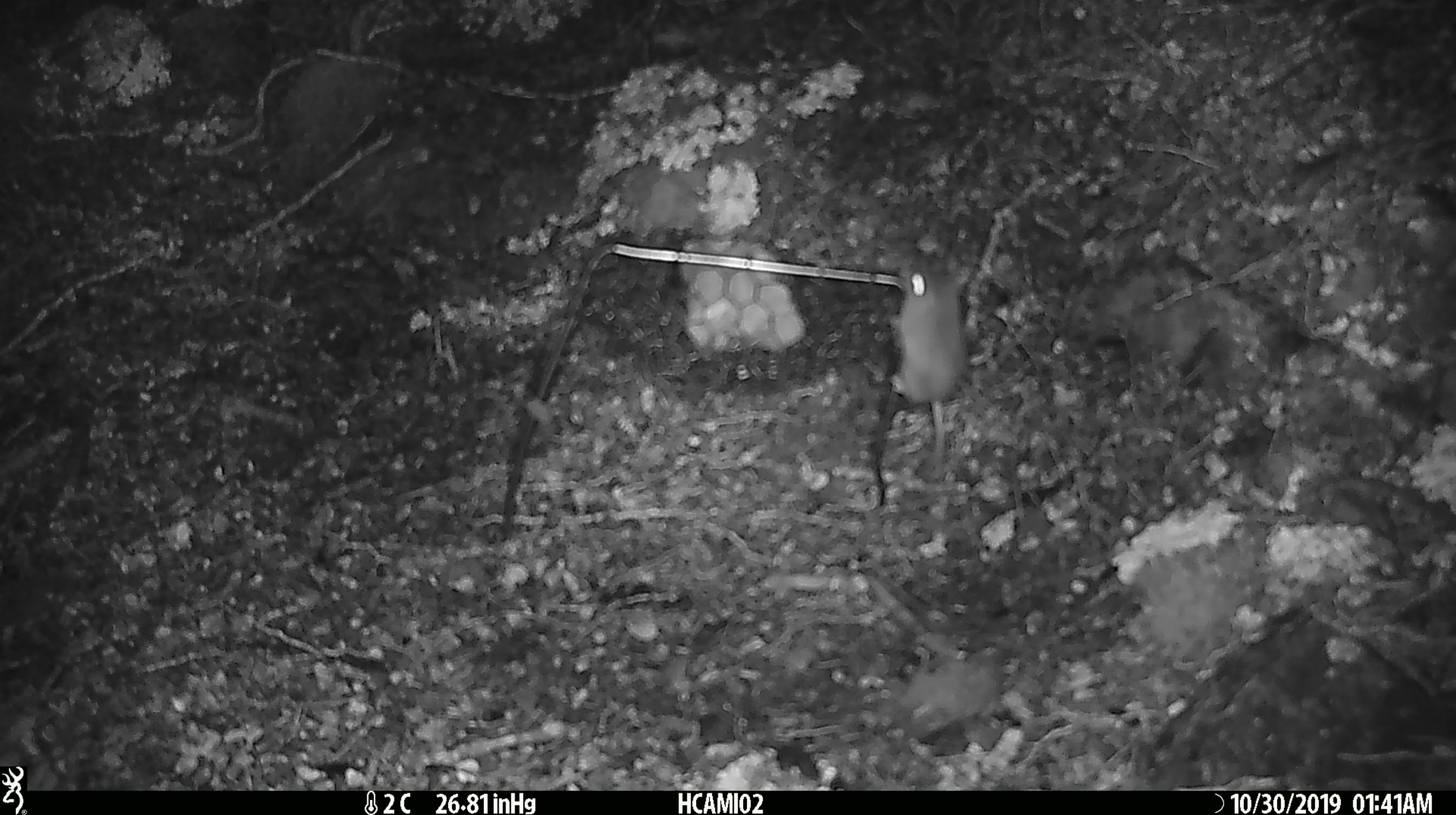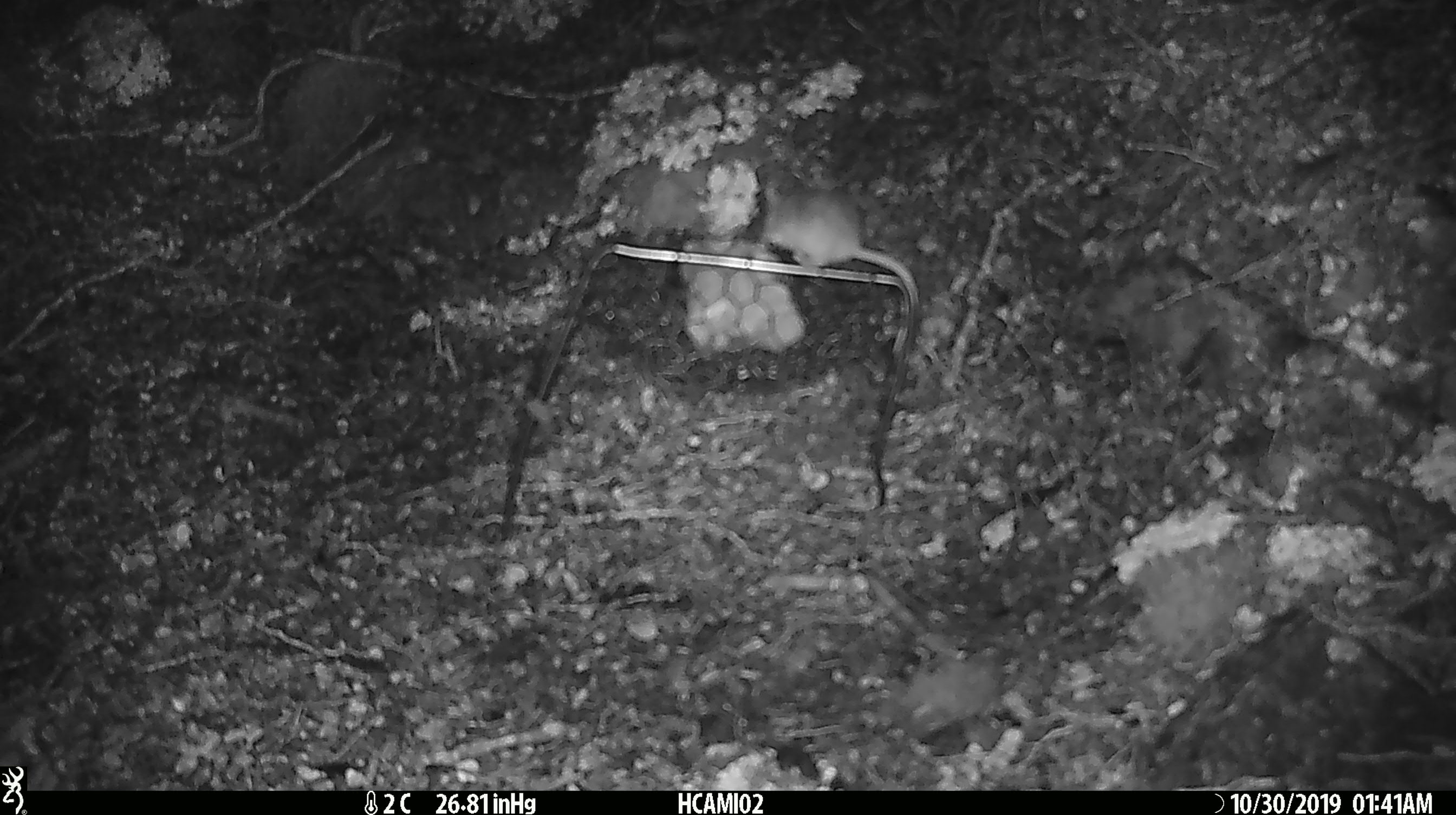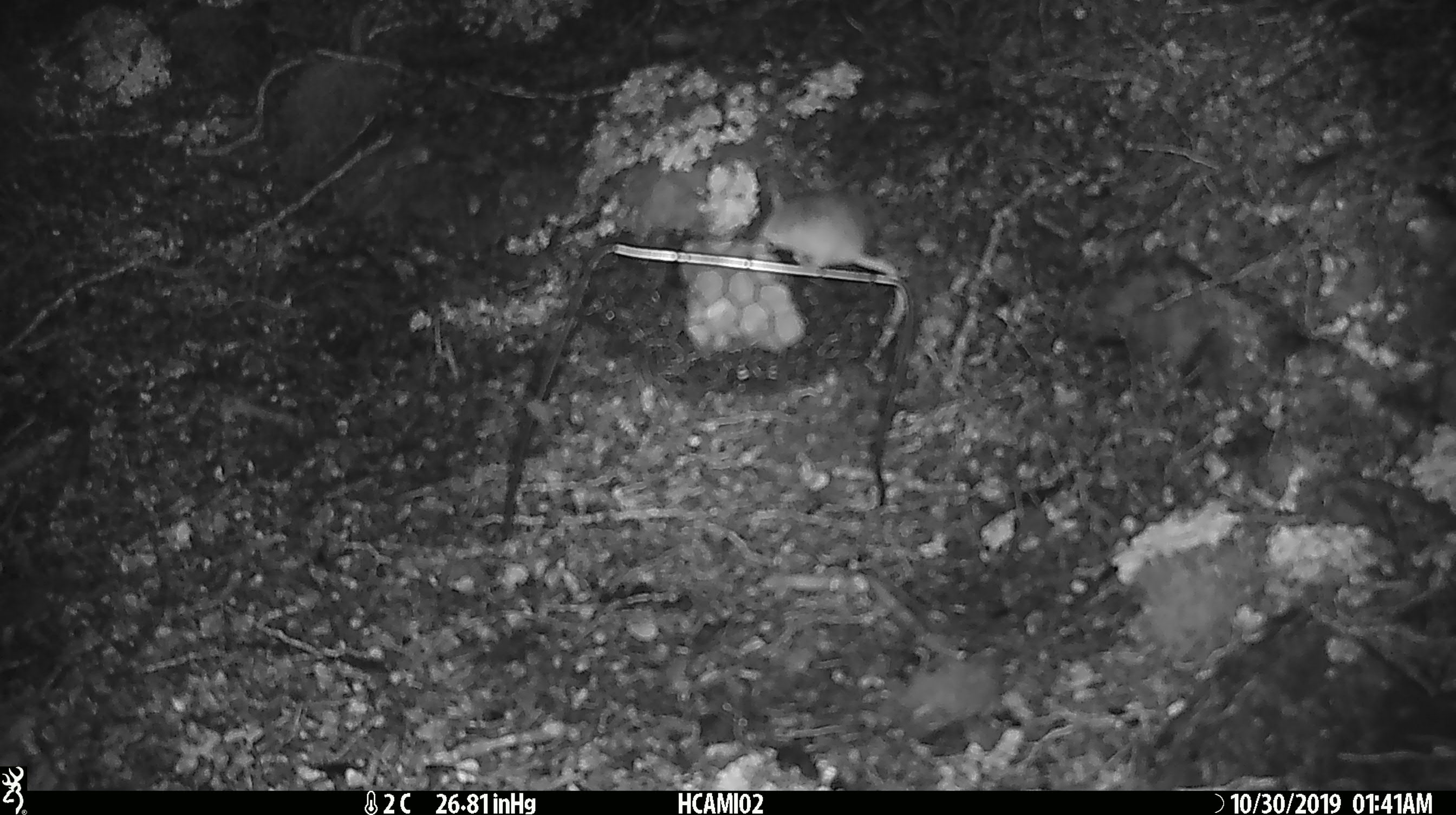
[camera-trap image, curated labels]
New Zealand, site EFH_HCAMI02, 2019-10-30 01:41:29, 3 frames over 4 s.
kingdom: Animalia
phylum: Chordata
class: Mammalia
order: Rodentia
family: Muridae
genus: Mus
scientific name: Mus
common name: mouse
Mouse (Mus).